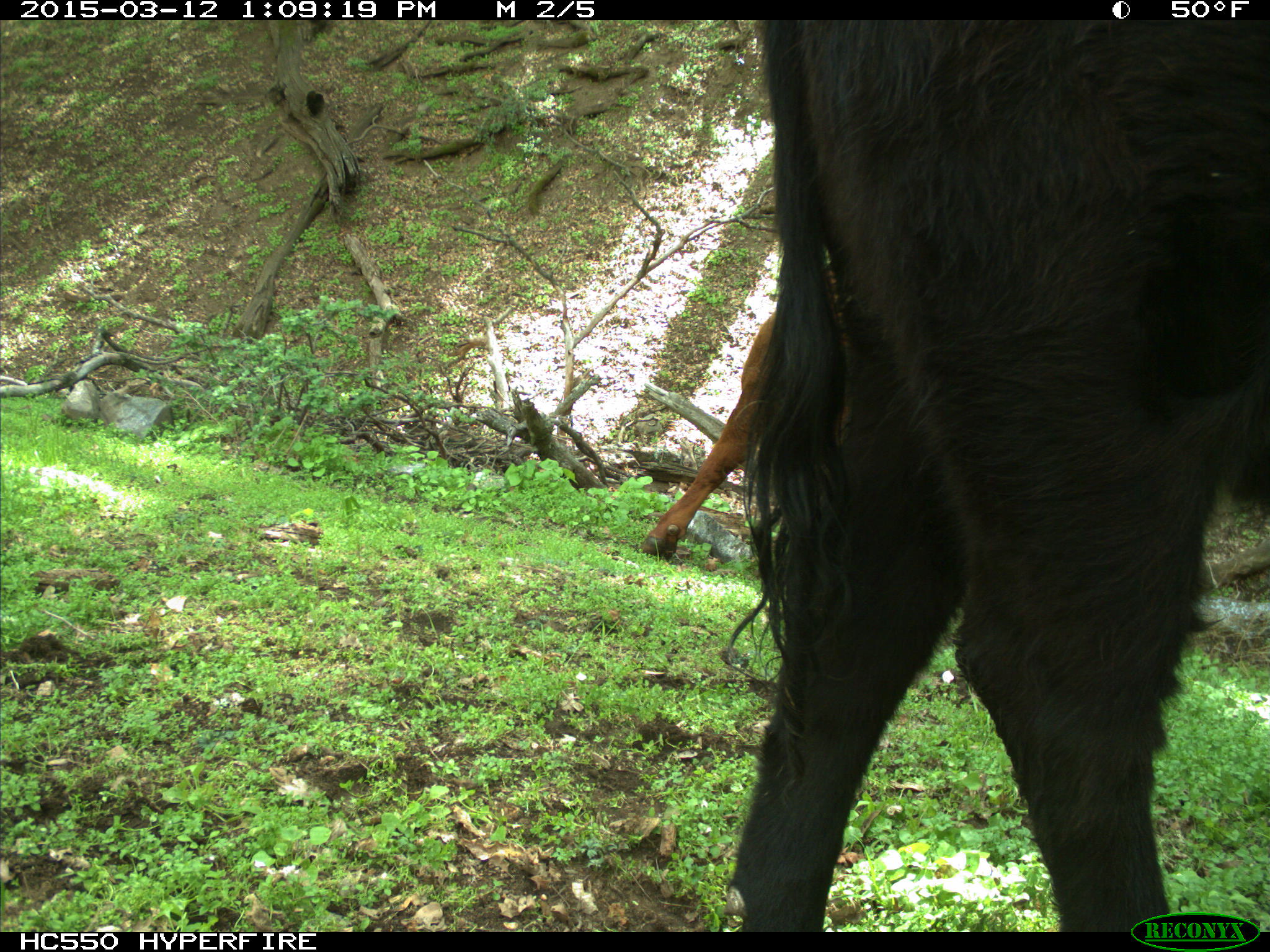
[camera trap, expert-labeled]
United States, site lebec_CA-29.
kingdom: Animalia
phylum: Chordata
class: Mammalia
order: Artiodactyla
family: Bovidae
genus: Bos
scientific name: Bos taurus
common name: domestic cow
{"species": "Bos taurus (domestic cow)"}